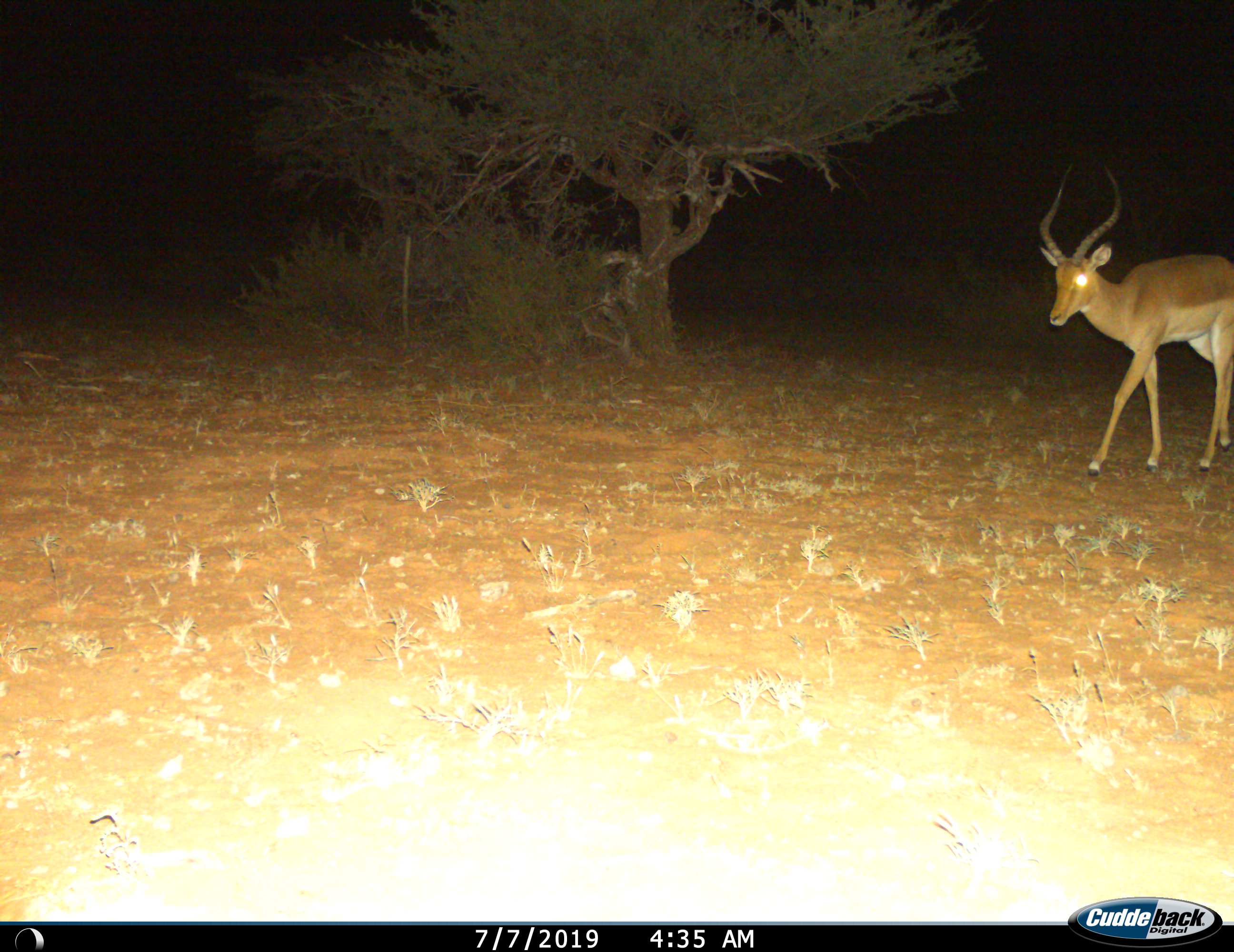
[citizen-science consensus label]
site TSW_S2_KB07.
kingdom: Animalia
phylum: Chordata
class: Mammalia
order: Artiodactyla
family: Bovidae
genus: Aepyceros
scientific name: Aepyceros melampus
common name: impala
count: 1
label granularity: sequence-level